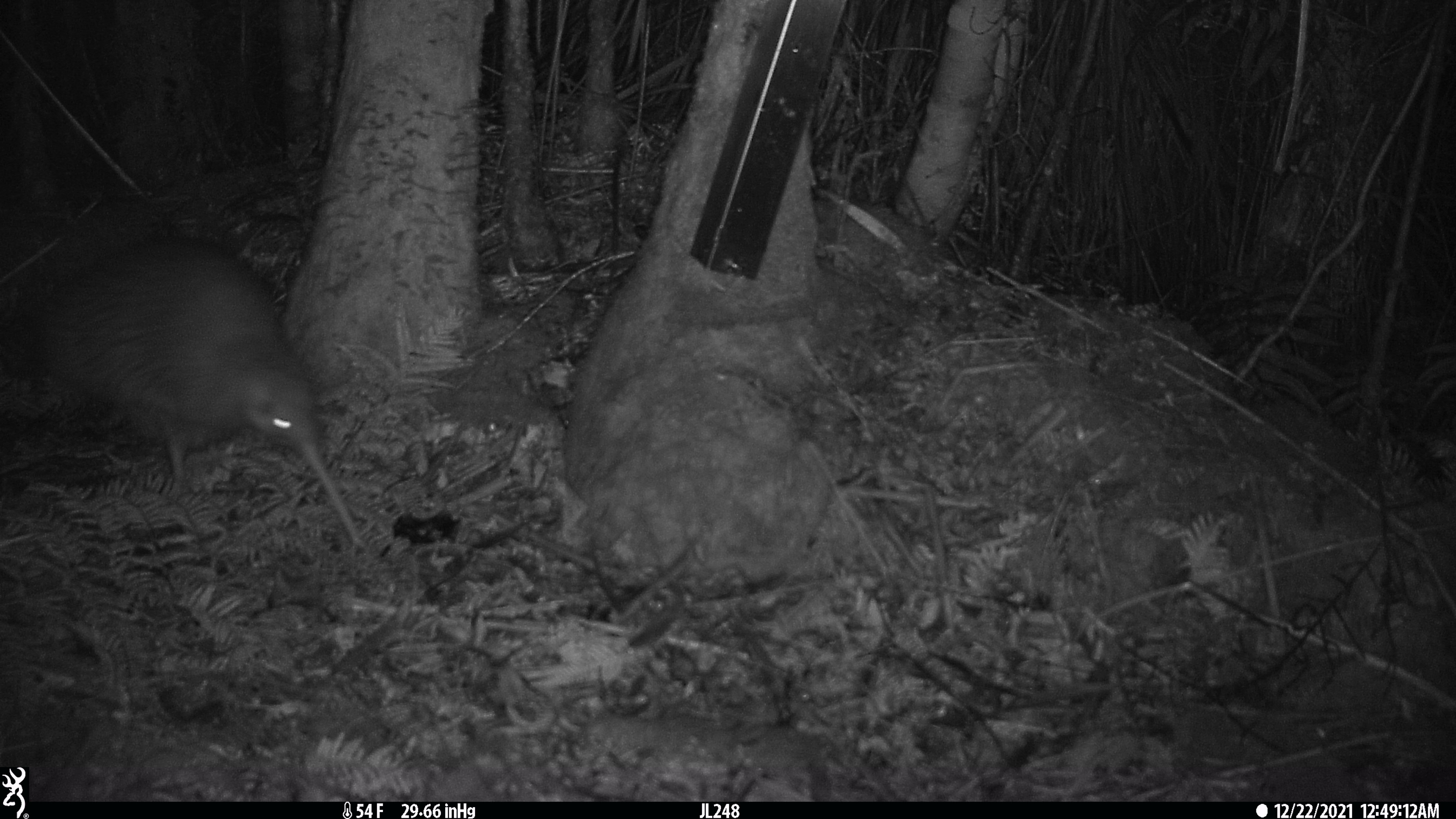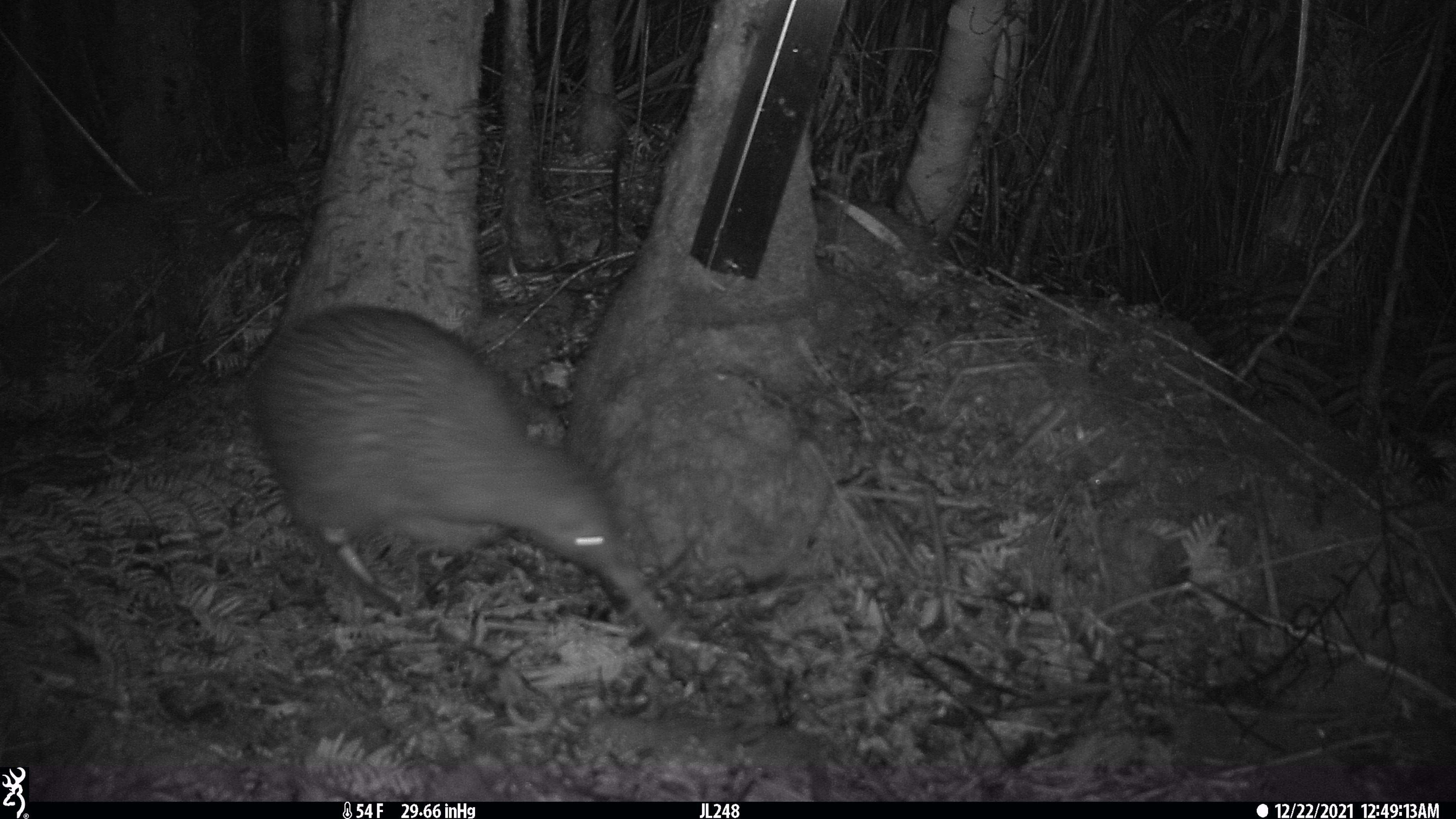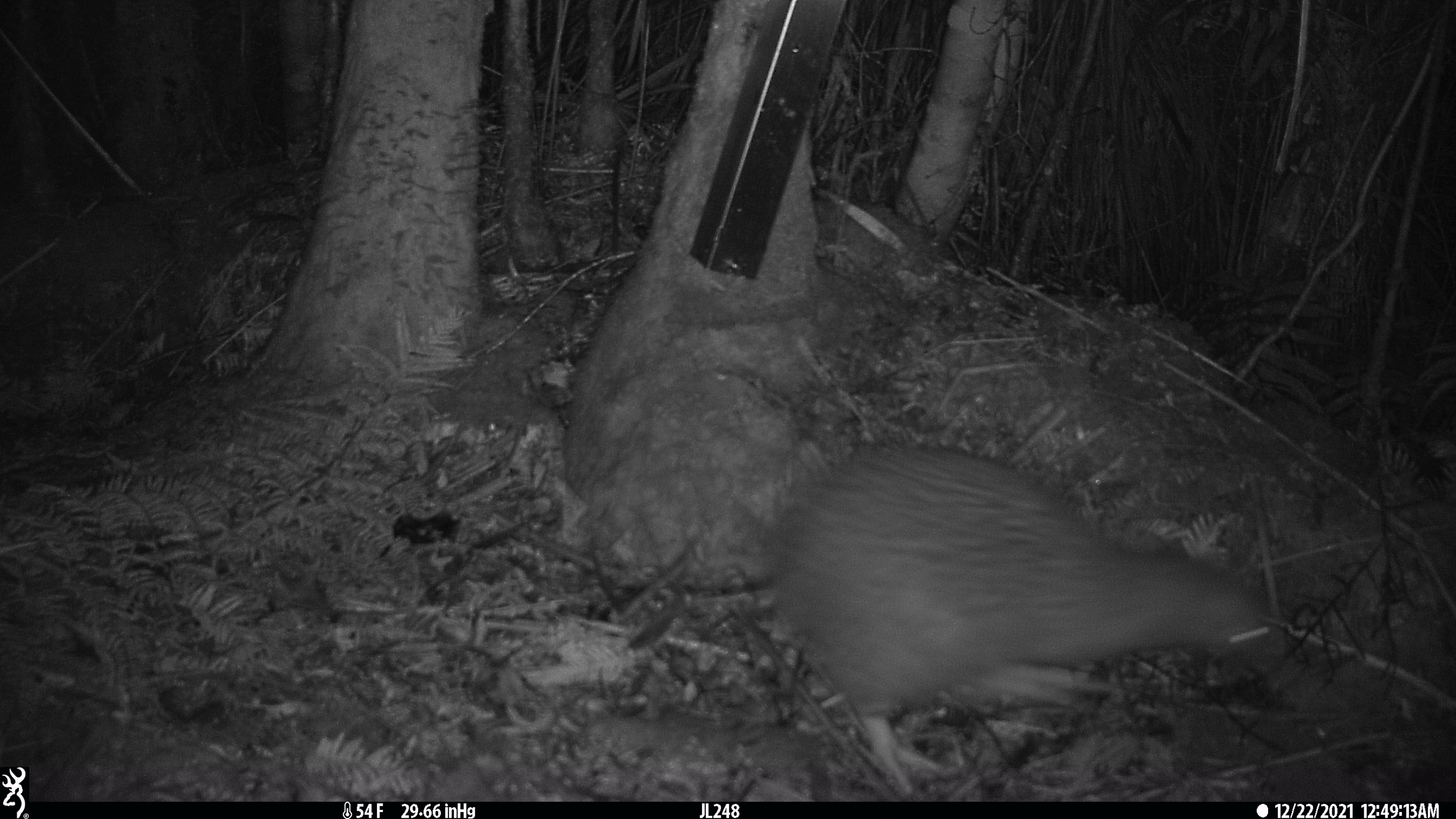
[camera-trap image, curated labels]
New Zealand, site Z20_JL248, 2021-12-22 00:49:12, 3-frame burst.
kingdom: Animalia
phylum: Chordata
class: Aves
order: Apterygiformes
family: Apterygidae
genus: Apteryx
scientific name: Apteryx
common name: kiwi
Kiwi (Apteryx).